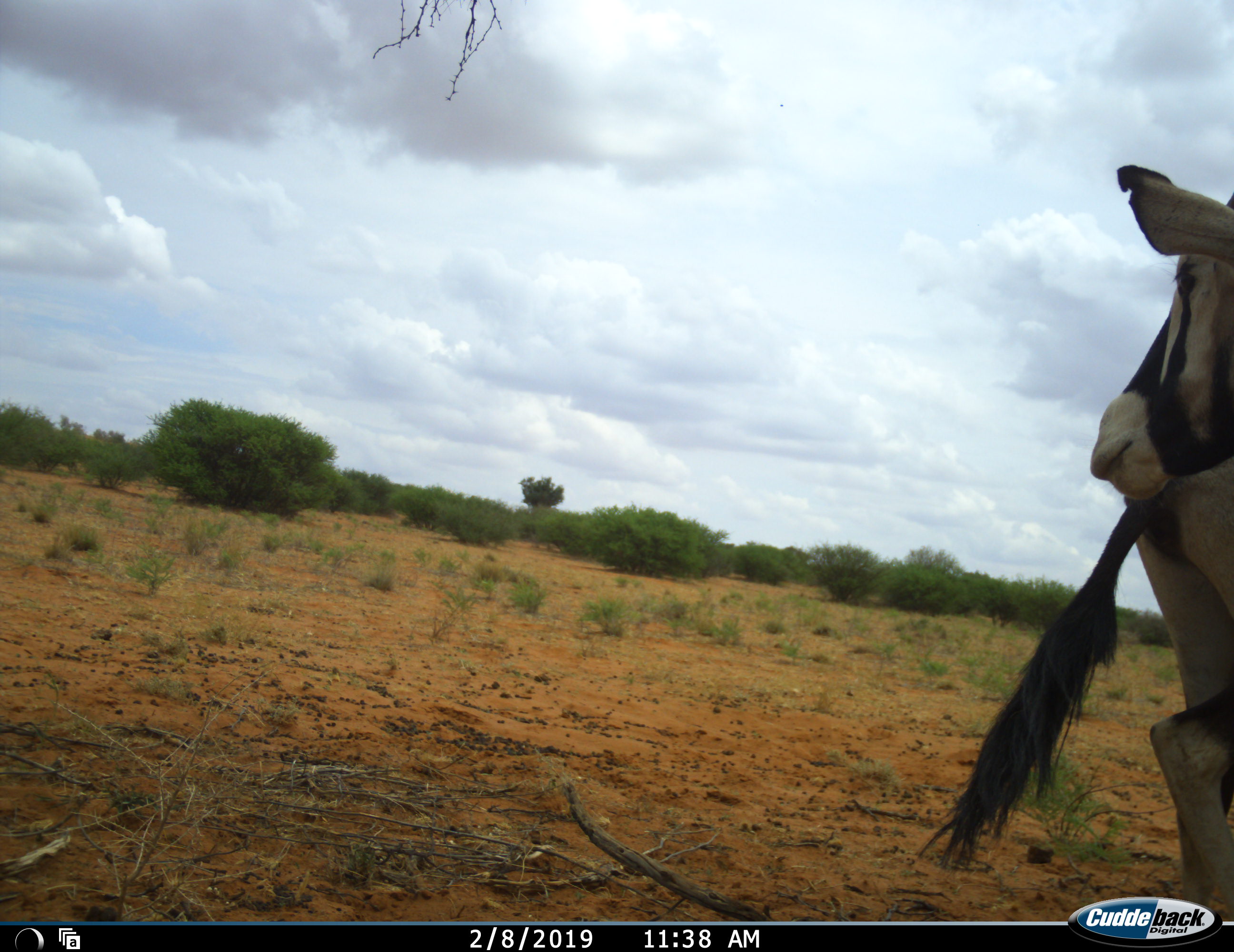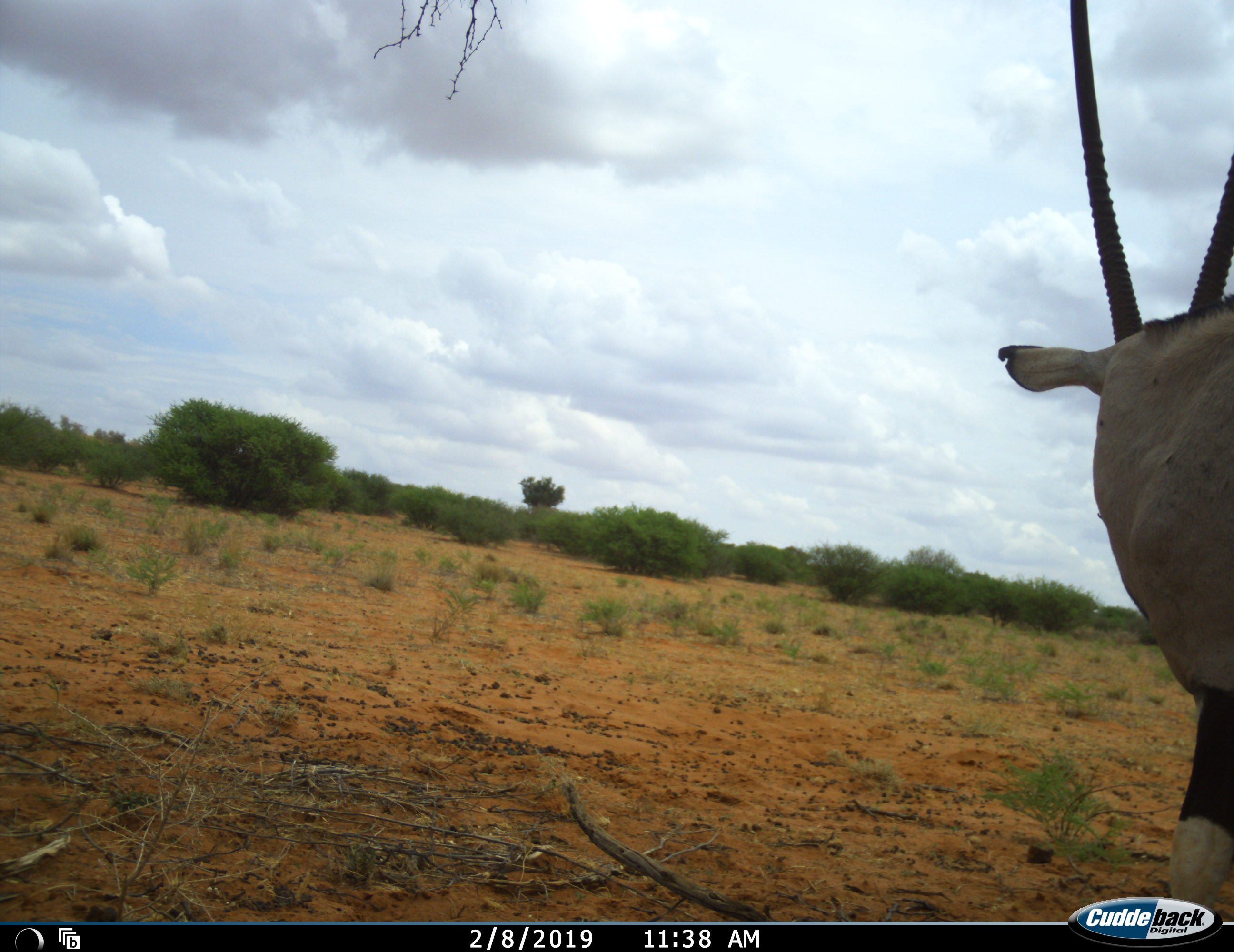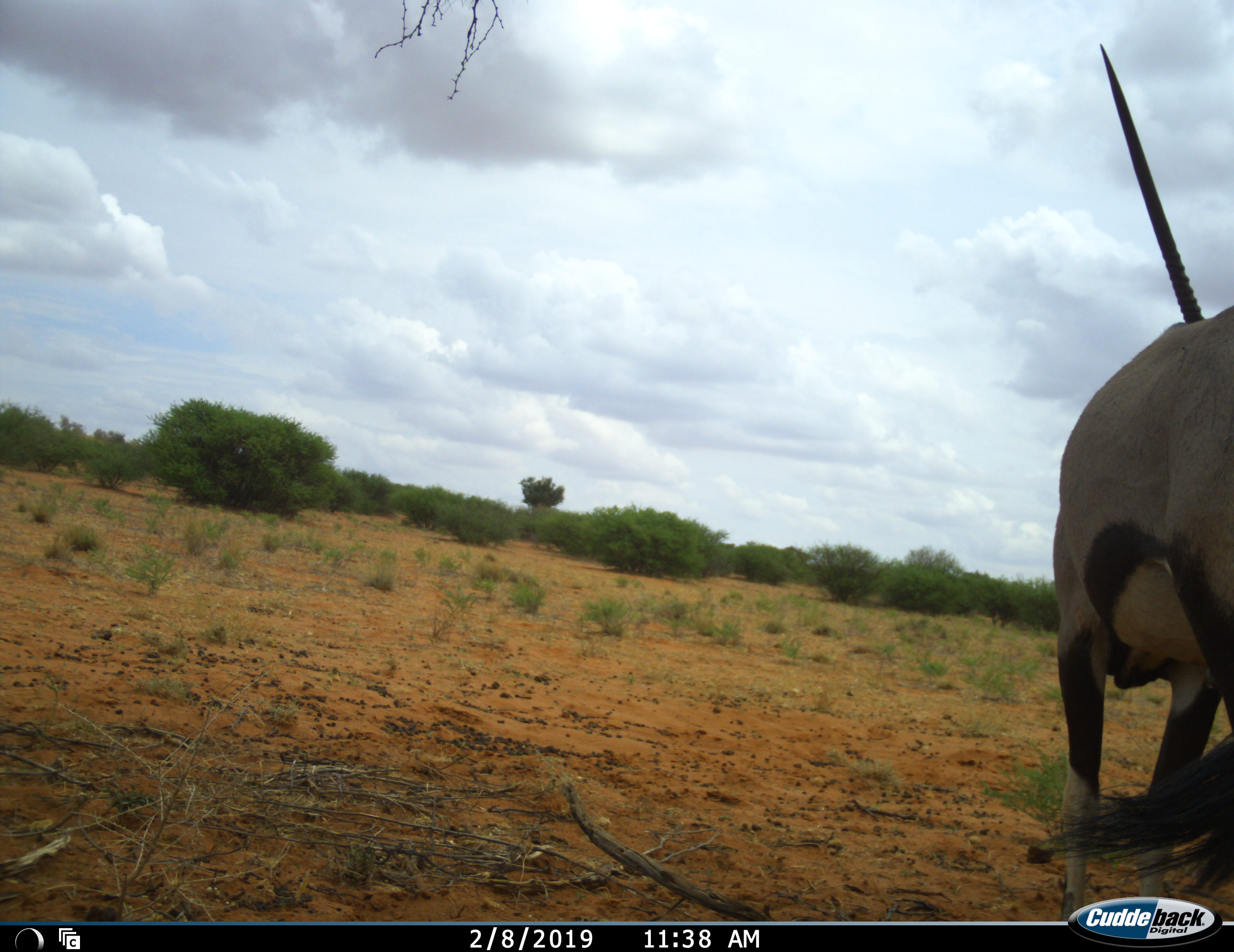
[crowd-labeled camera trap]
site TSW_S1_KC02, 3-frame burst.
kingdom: Animalia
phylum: Chordata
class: Mammalia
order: Artiodactyla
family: Bovidae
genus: Oryx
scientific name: Oryx gazella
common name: gemsbok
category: oryx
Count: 1.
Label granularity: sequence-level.